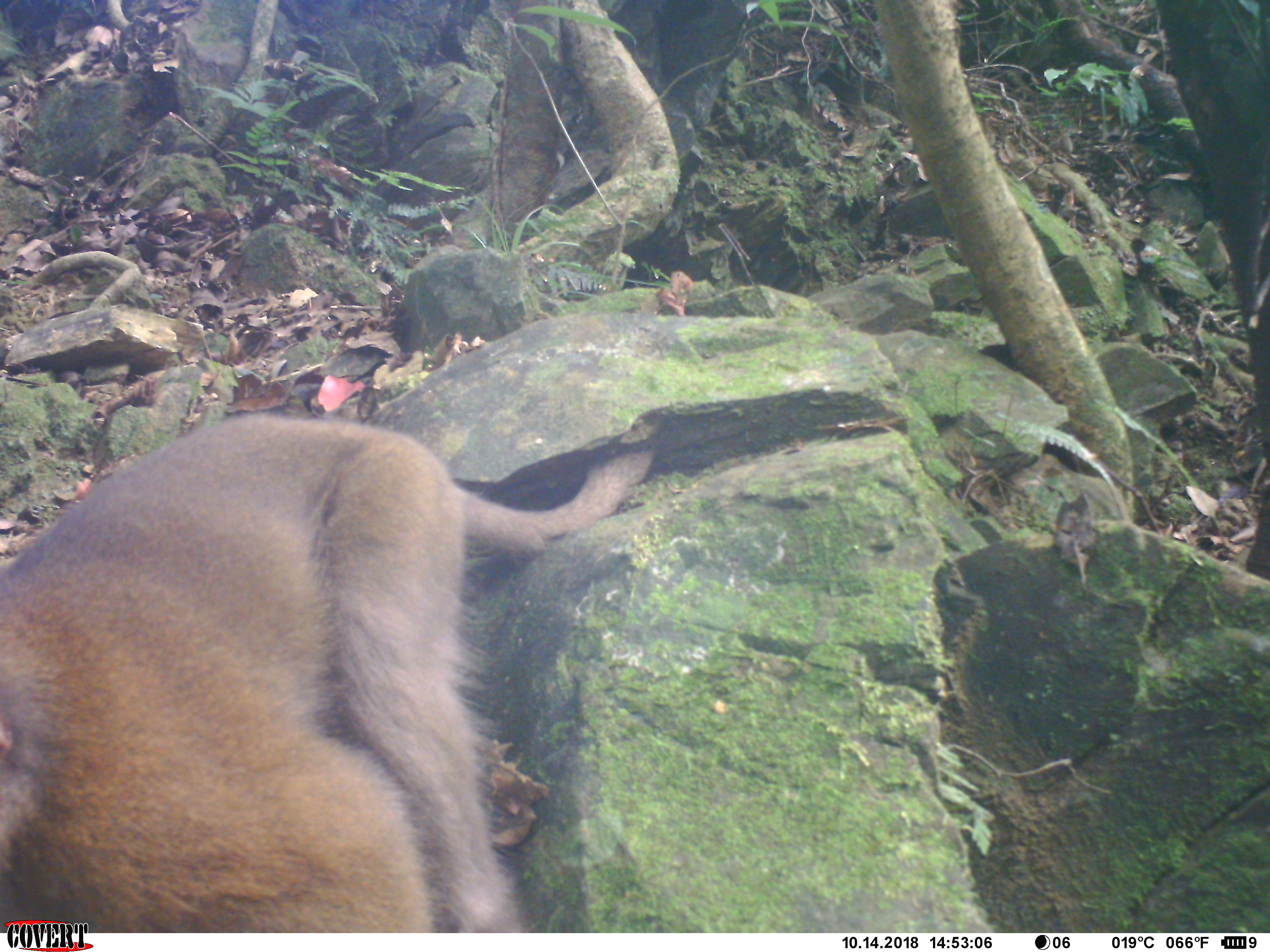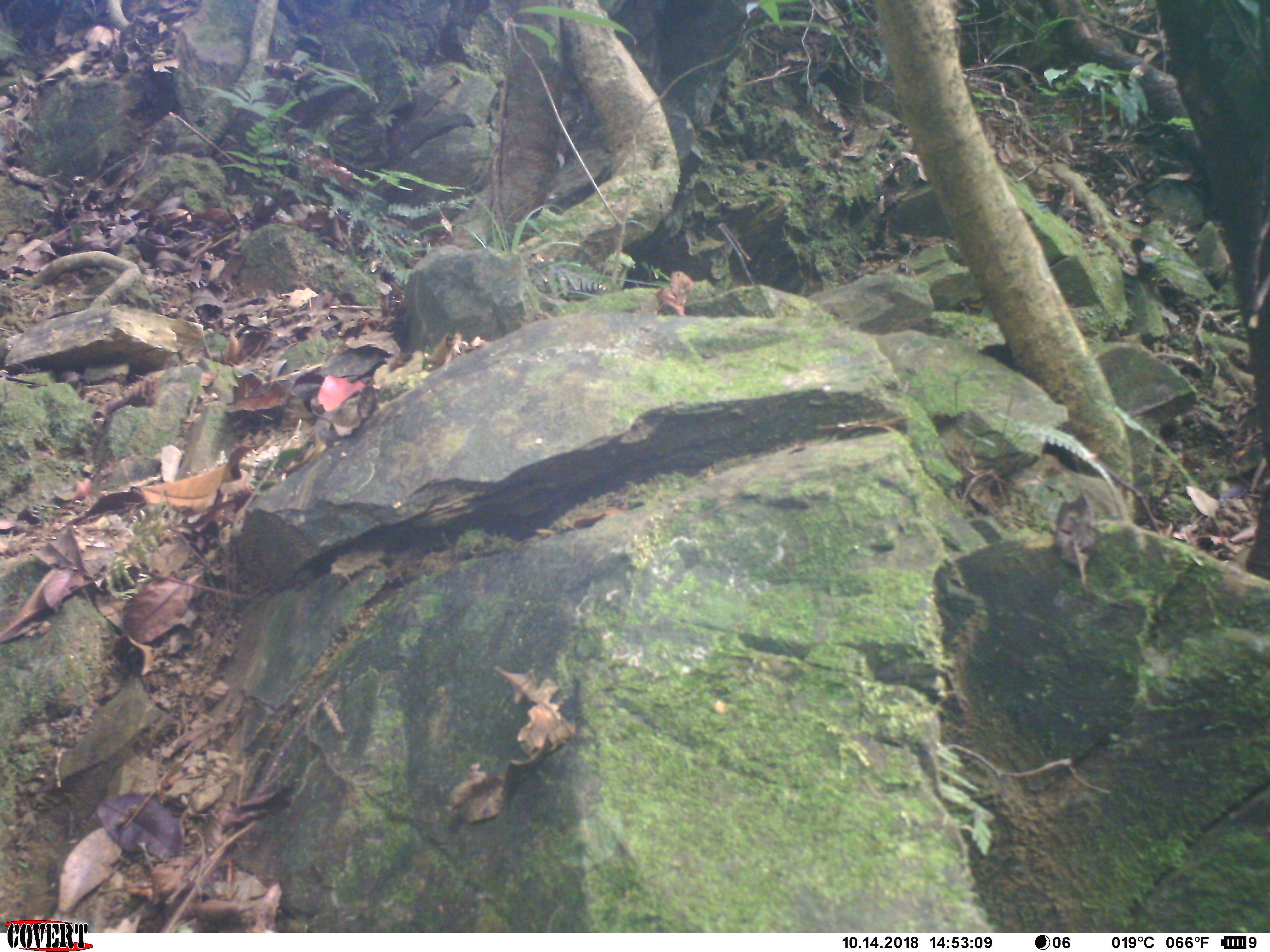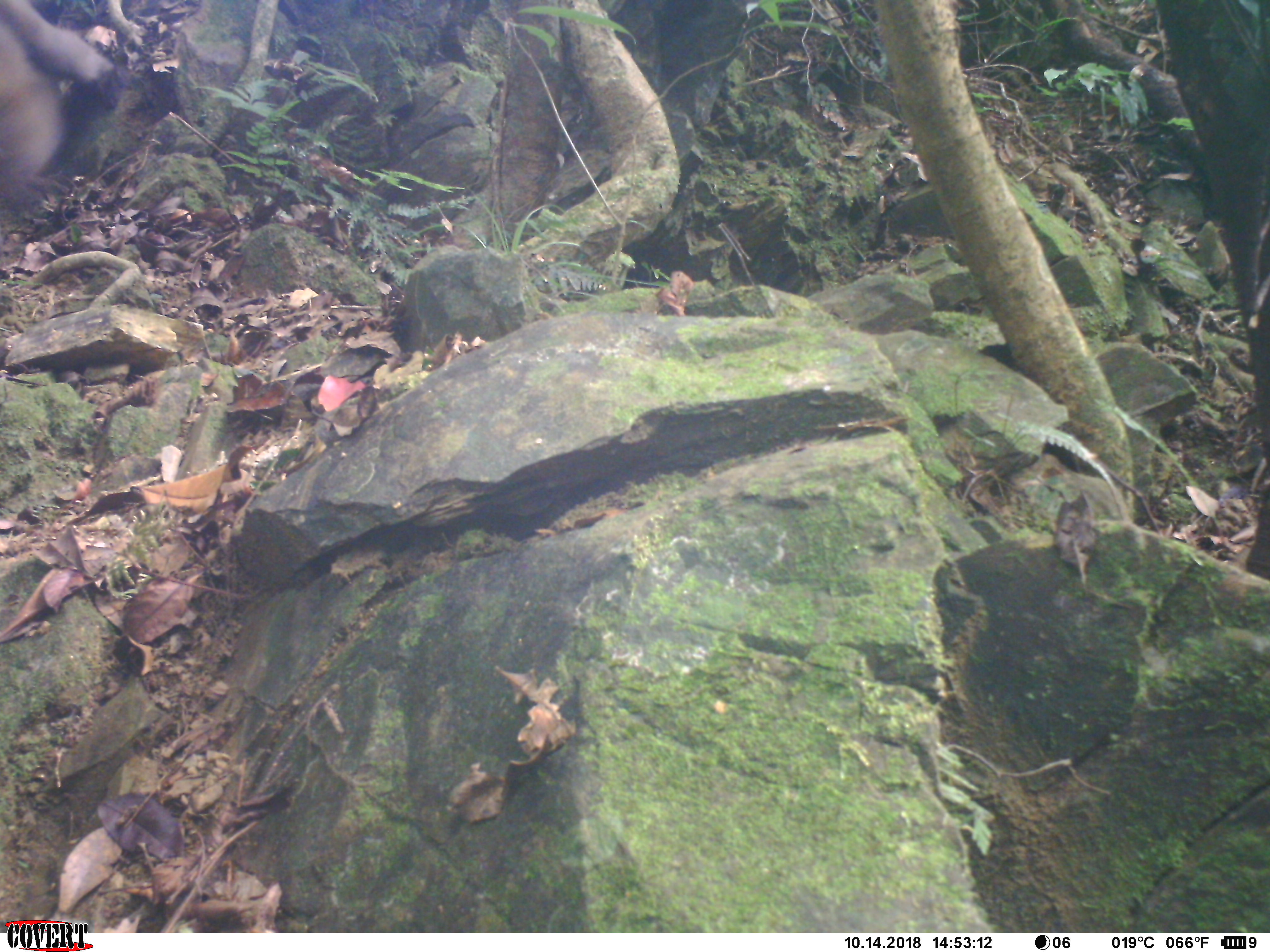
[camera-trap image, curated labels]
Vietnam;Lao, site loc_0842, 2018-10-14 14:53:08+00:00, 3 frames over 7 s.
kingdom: Animalia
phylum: Chordata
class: Mammalia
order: Primates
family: Cercopithecidae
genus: Macaca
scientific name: Macaca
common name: macaque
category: macaque not stump tailed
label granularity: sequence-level